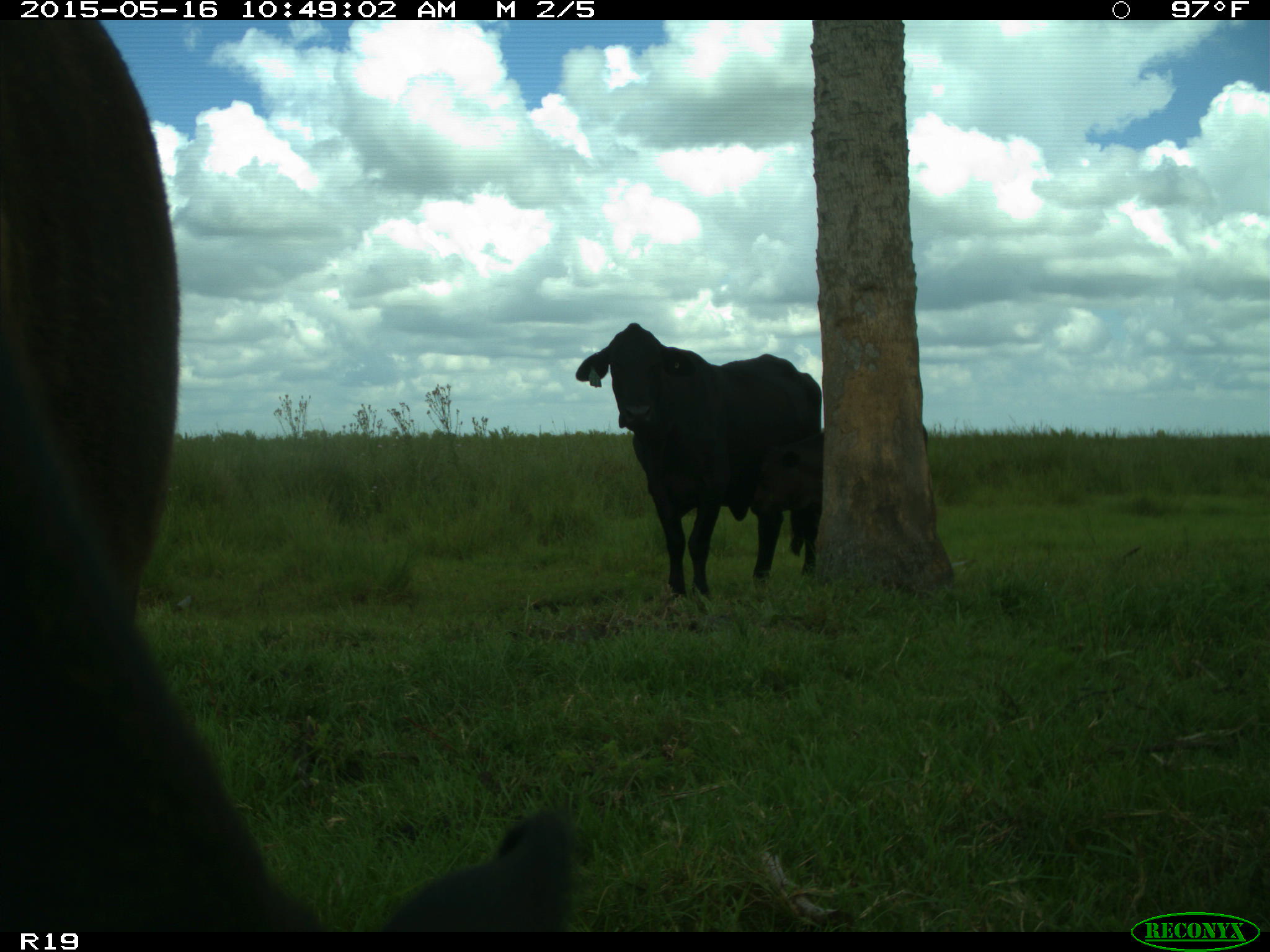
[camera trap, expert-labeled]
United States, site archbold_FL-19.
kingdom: Animalia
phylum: Chordata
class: Mammalia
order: Artiodactyla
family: Bovidae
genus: Bos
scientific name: Bos taurus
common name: domestic cow